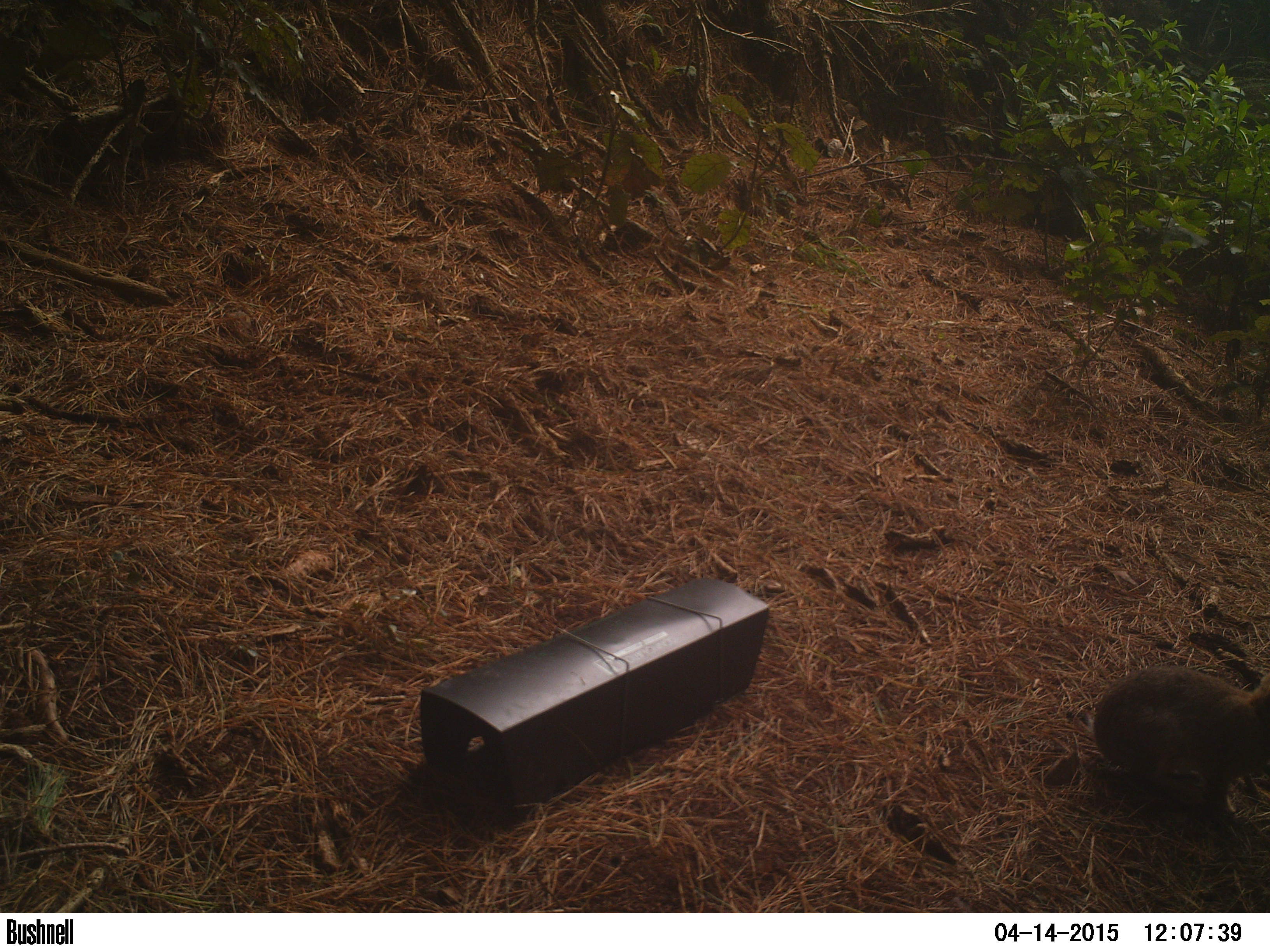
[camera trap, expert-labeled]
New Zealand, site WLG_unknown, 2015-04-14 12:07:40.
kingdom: Animalia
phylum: Chordata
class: Mammalia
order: Lagomorpha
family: Leporidae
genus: Oryctolagus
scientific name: Oryctolagus cuniculus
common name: european rabbit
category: rabbit